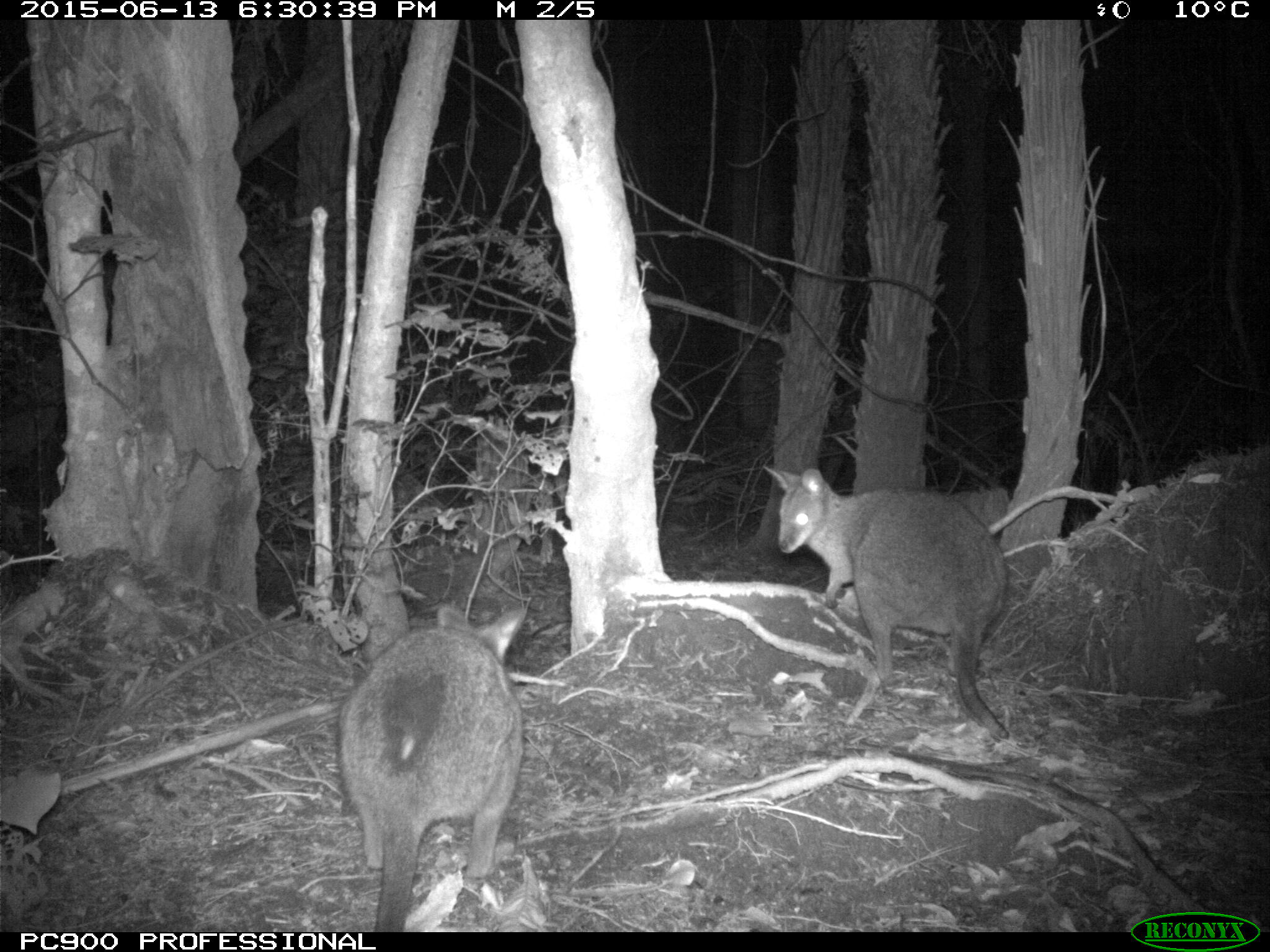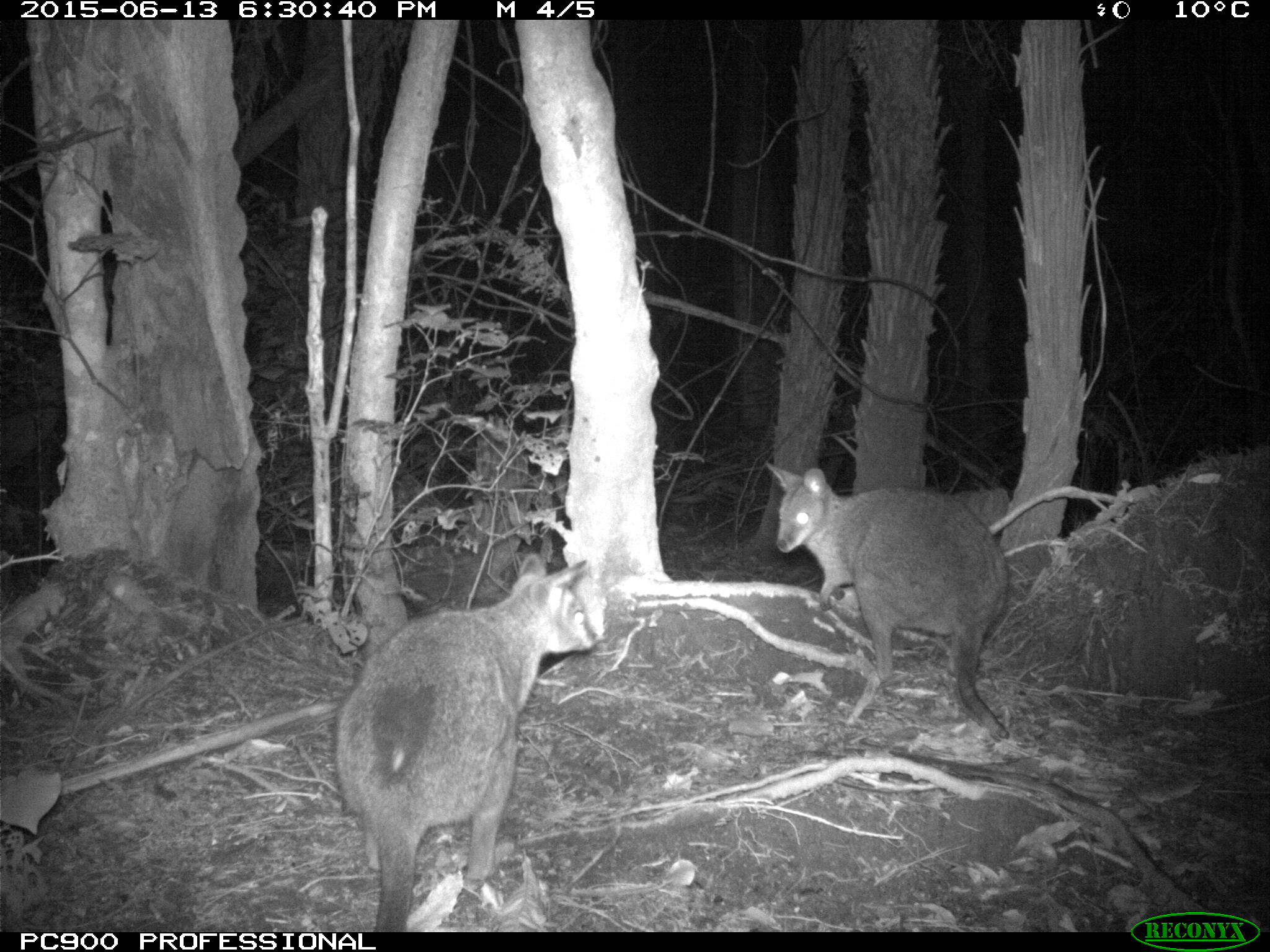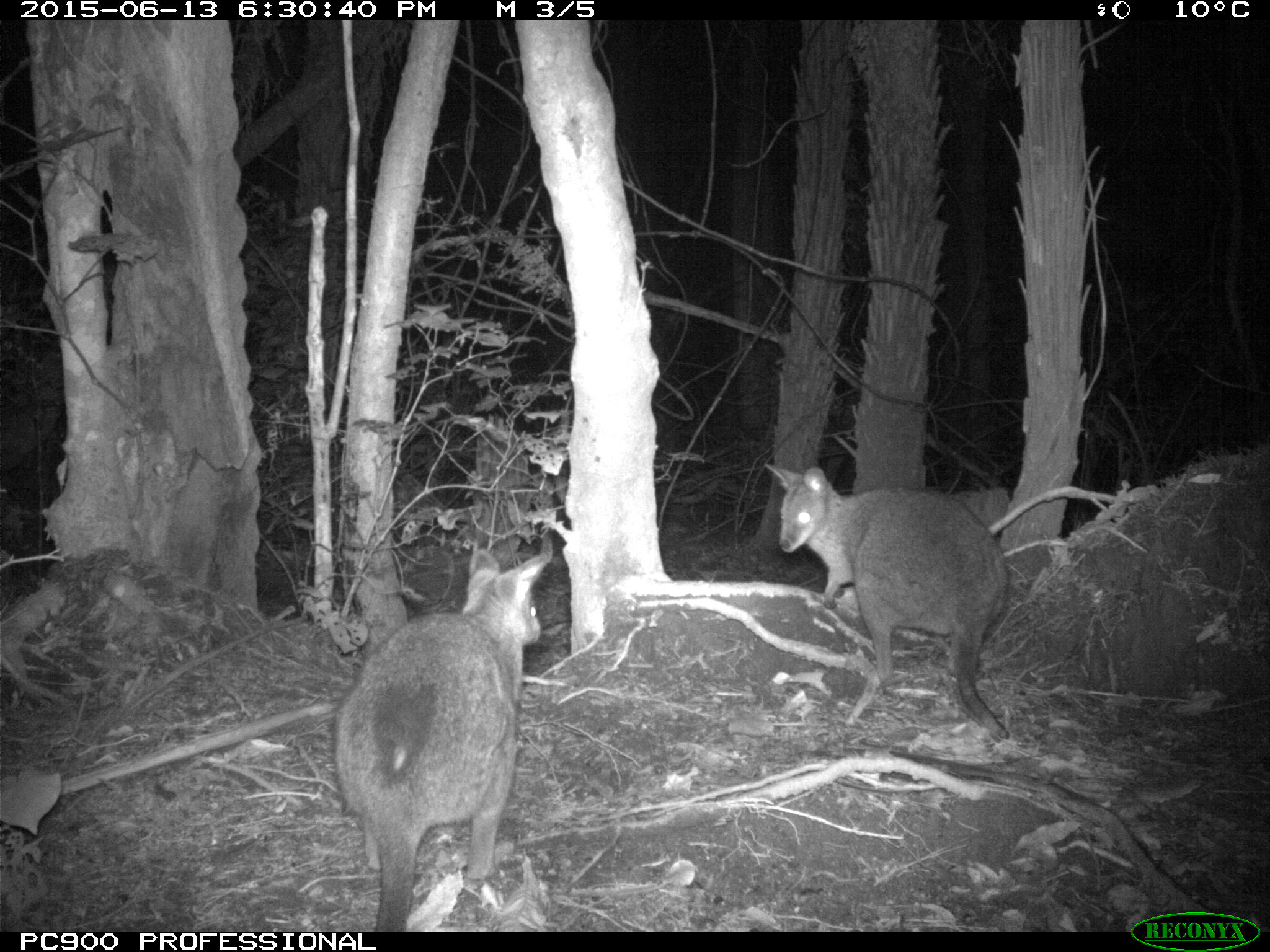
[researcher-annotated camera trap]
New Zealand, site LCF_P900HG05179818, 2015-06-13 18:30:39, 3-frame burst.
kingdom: Animalia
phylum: Chordata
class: Mammalia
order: Diprotodontia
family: Macropodidae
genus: Notamacropus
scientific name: Notamacropus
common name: wallaby